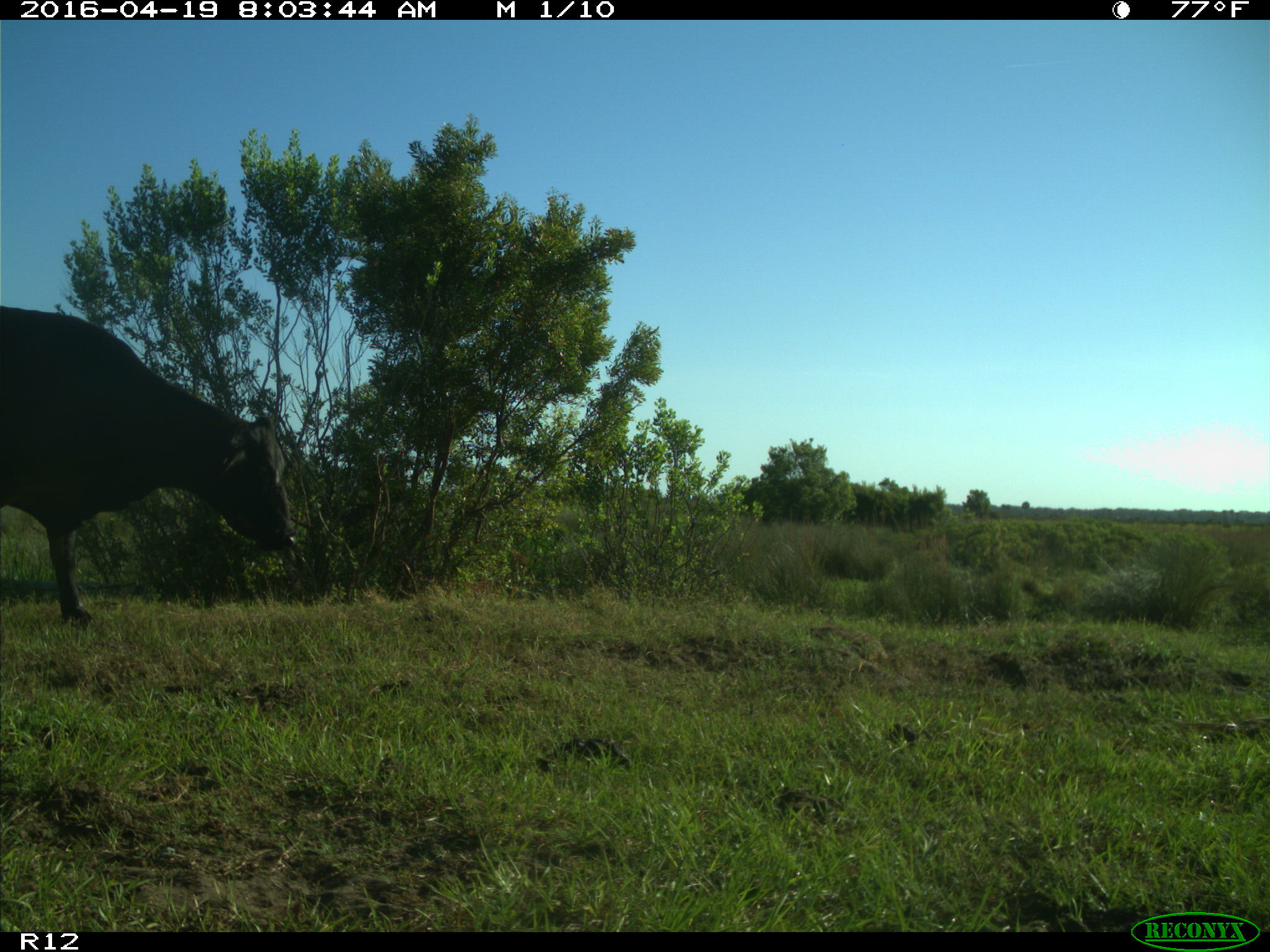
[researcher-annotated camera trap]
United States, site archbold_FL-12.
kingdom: Animalia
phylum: Chordata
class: Mammalia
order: Artiodactyla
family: Bovidae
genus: Bos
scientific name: Bos taurus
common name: domestic cow